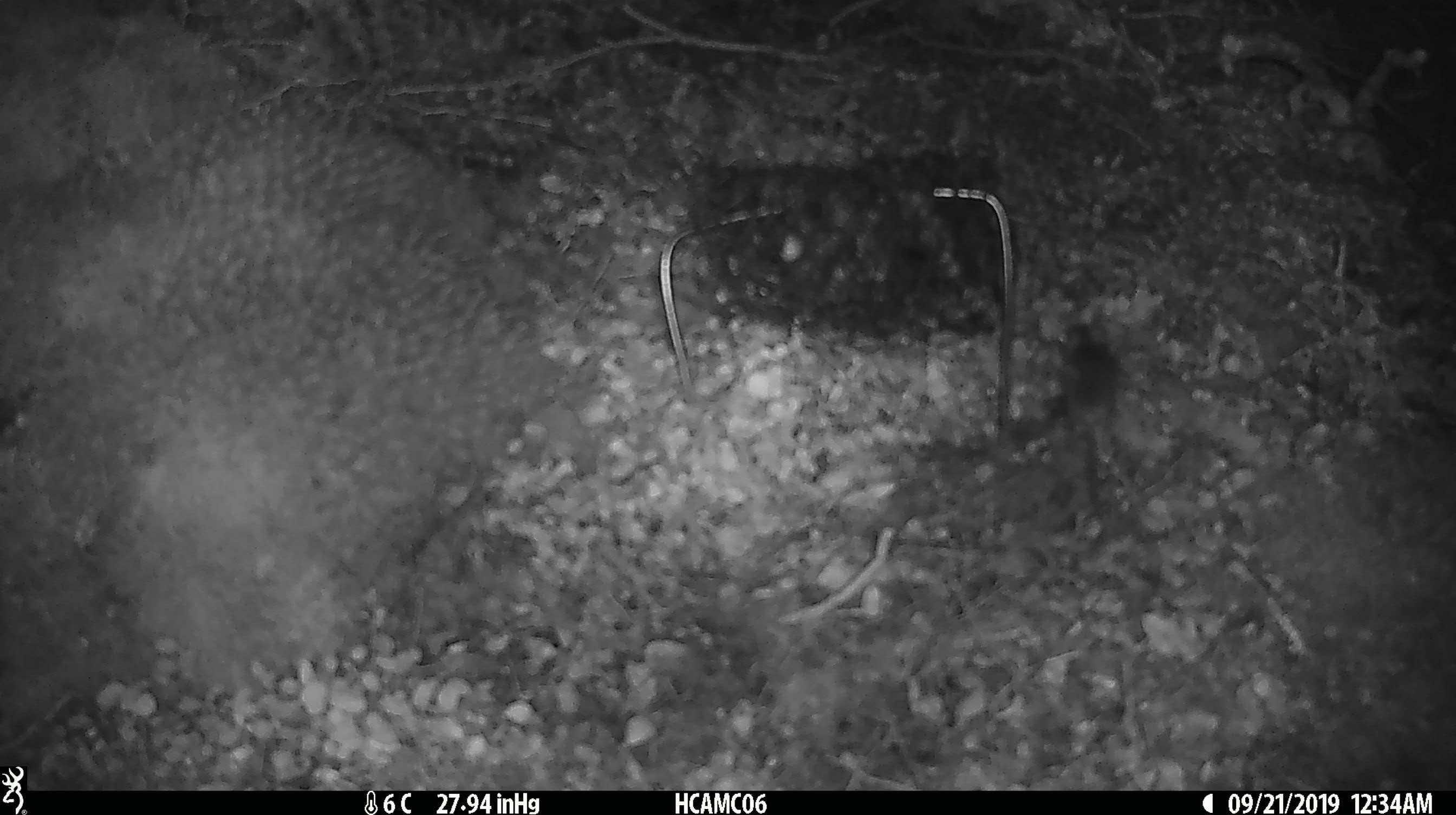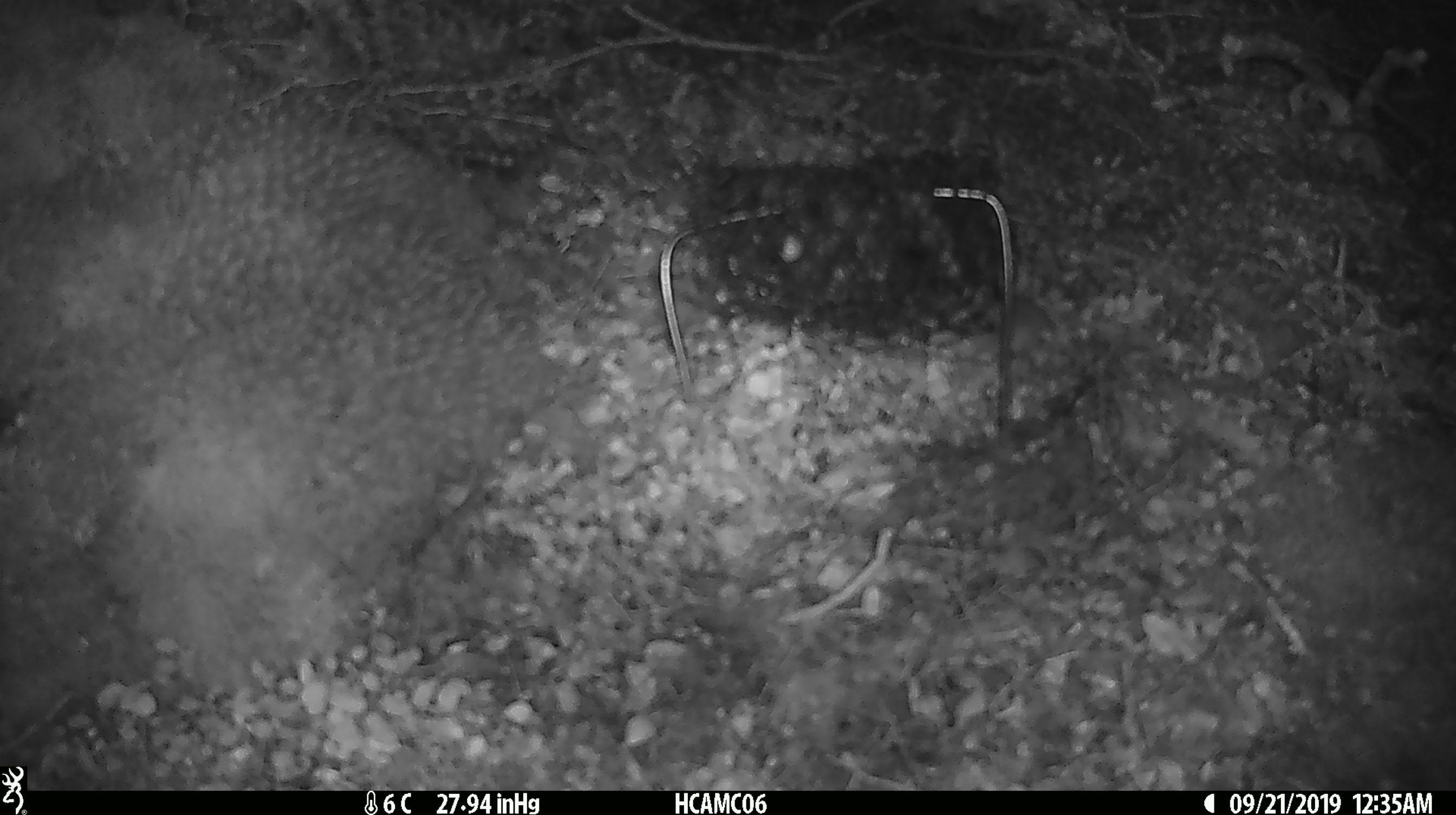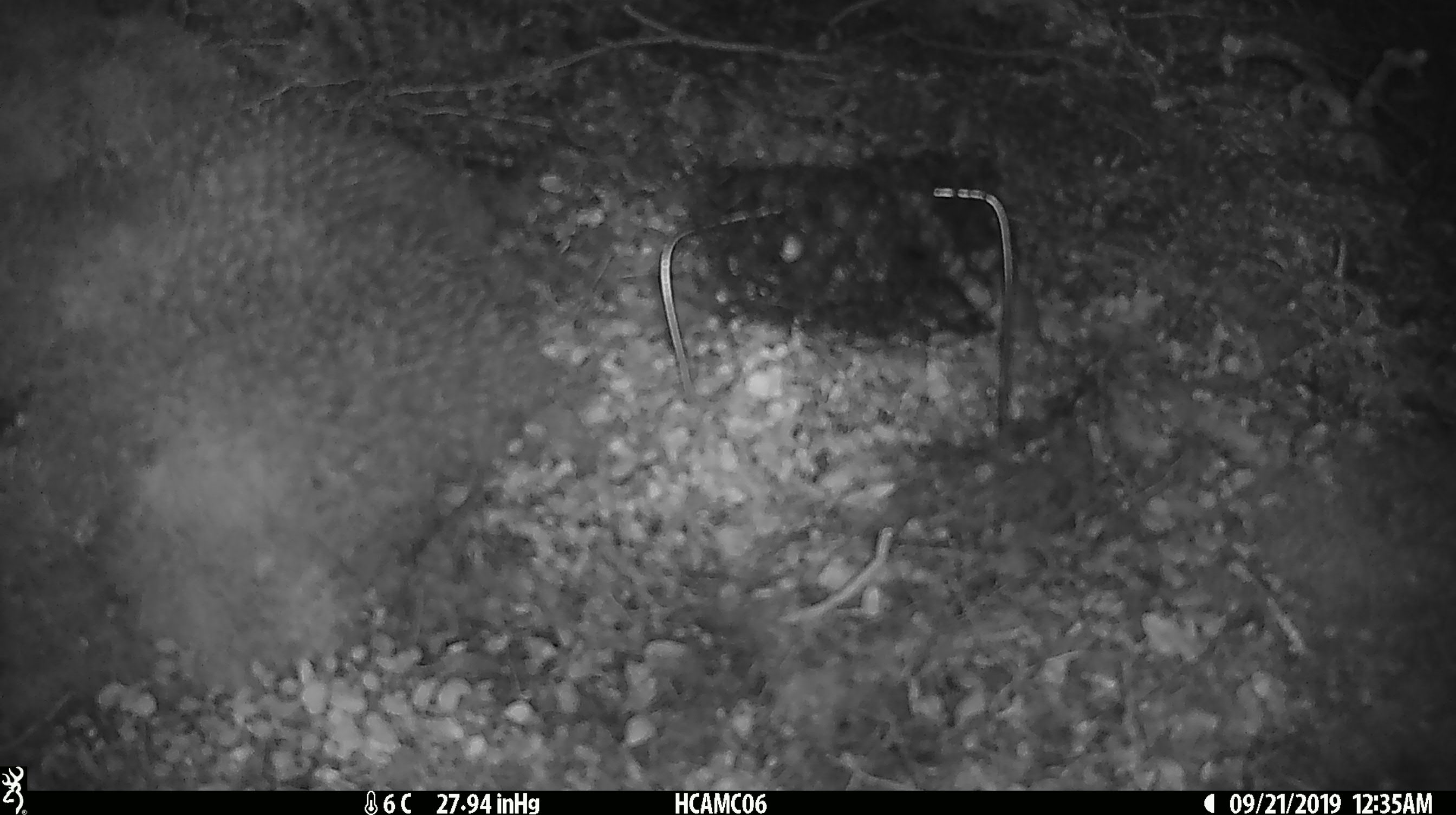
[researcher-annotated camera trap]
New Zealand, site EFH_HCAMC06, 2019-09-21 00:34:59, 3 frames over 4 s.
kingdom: Animalia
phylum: Chordata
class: Mammalia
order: Rodentia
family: Muridae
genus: Mus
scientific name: Mus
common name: mouse